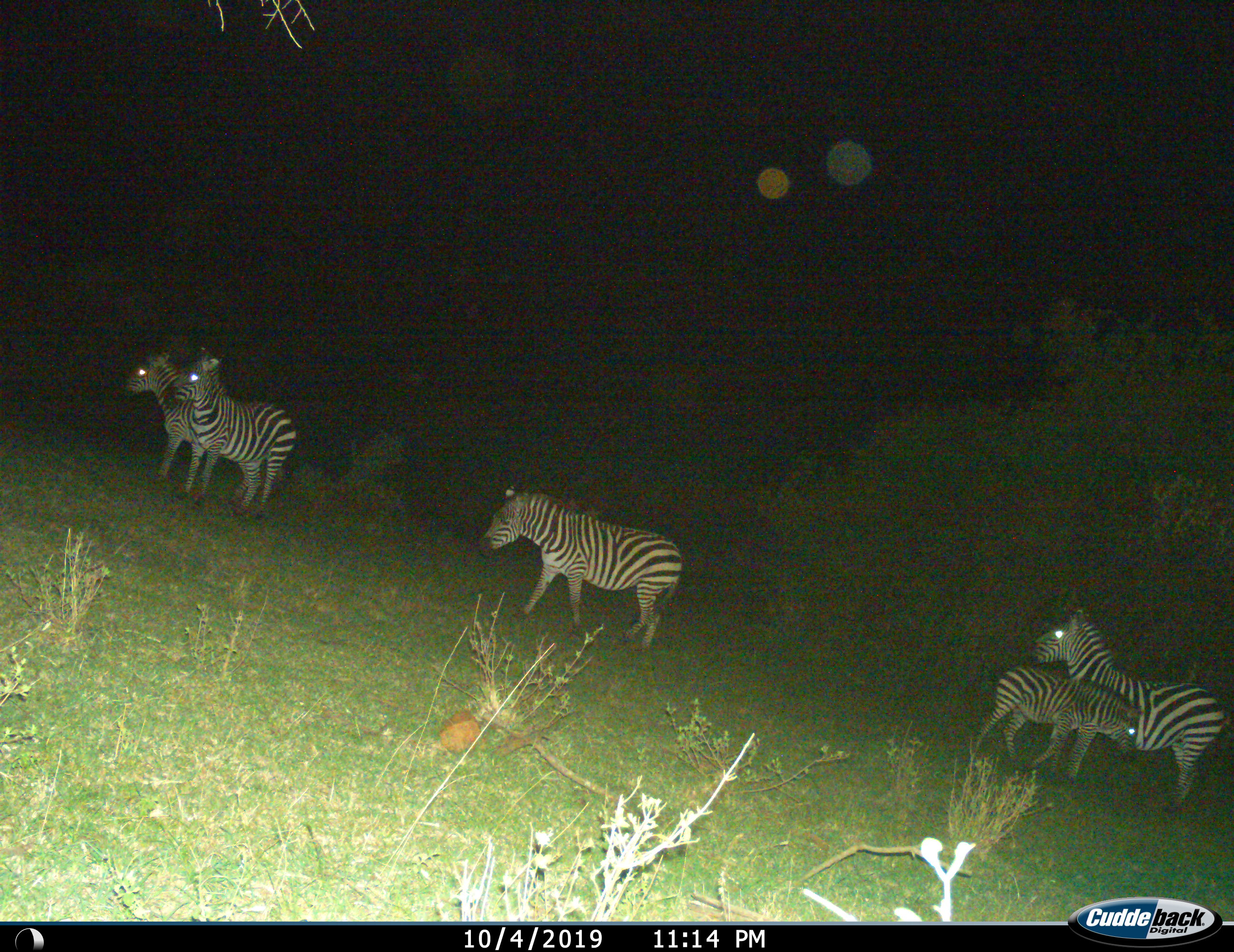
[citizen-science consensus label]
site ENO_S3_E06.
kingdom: Animalia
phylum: Chordata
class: Mammalia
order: Perissodactyla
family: Equidae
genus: Equus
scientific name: Equus quagga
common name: plains zebra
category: zebraplains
Zebraplains (plains zebra) (Equus quagga), count 5. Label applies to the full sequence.